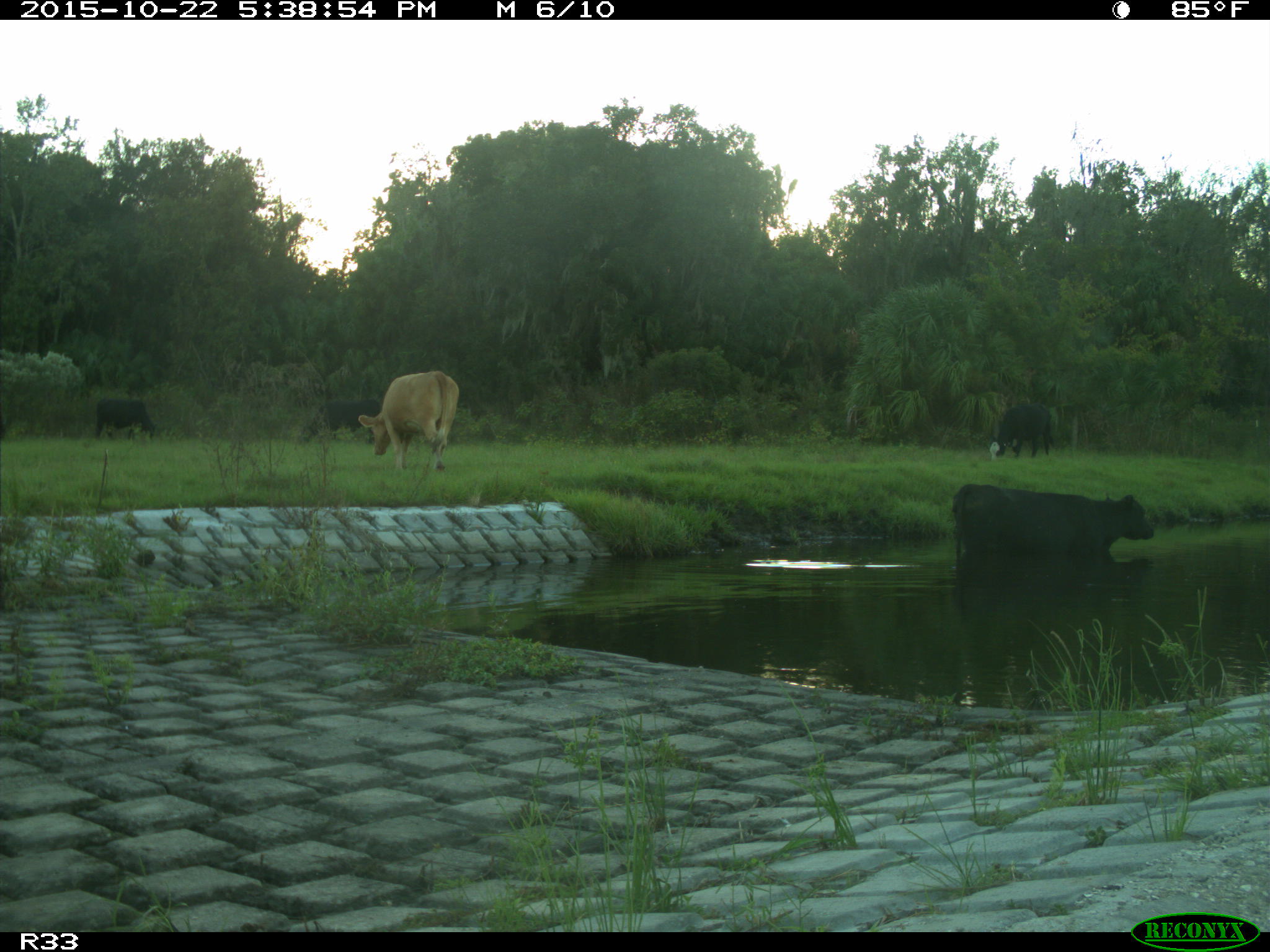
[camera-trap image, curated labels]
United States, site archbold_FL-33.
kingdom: Animalia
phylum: Chordata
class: Mammalia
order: Artiodactyla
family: Bovidae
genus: Bos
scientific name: Bos taurus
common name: domestic cow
Bos taurus (domestic cow).